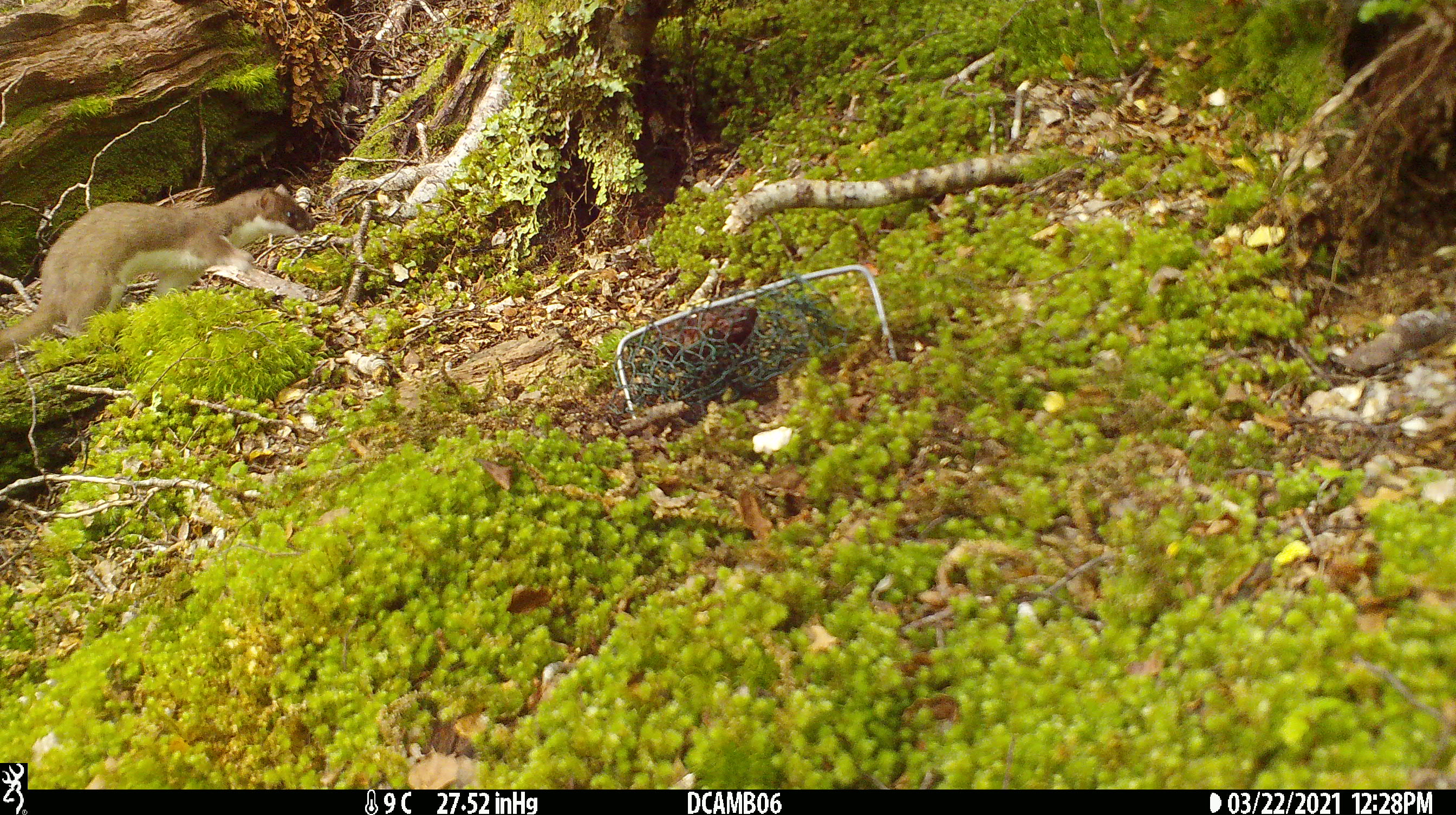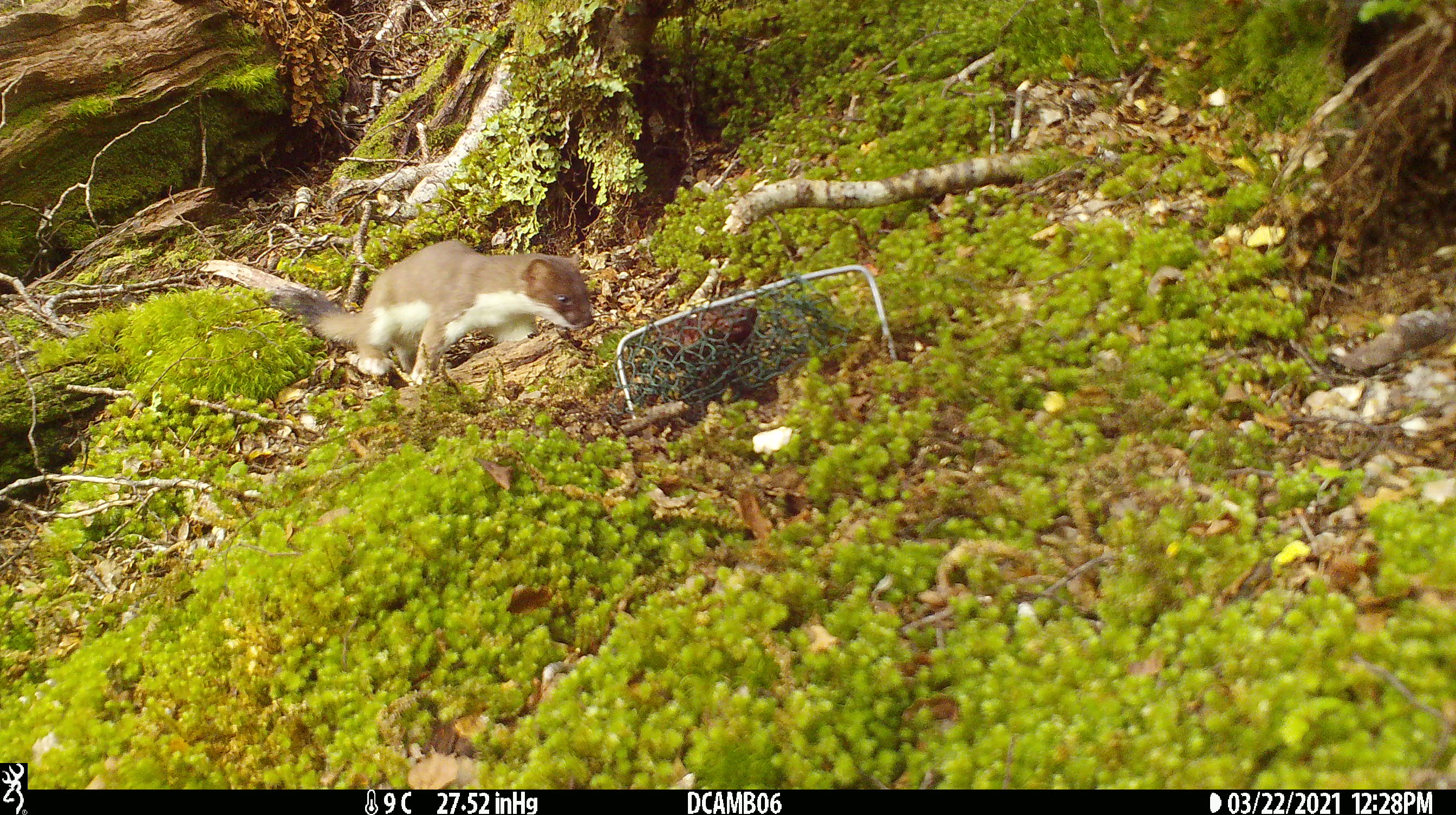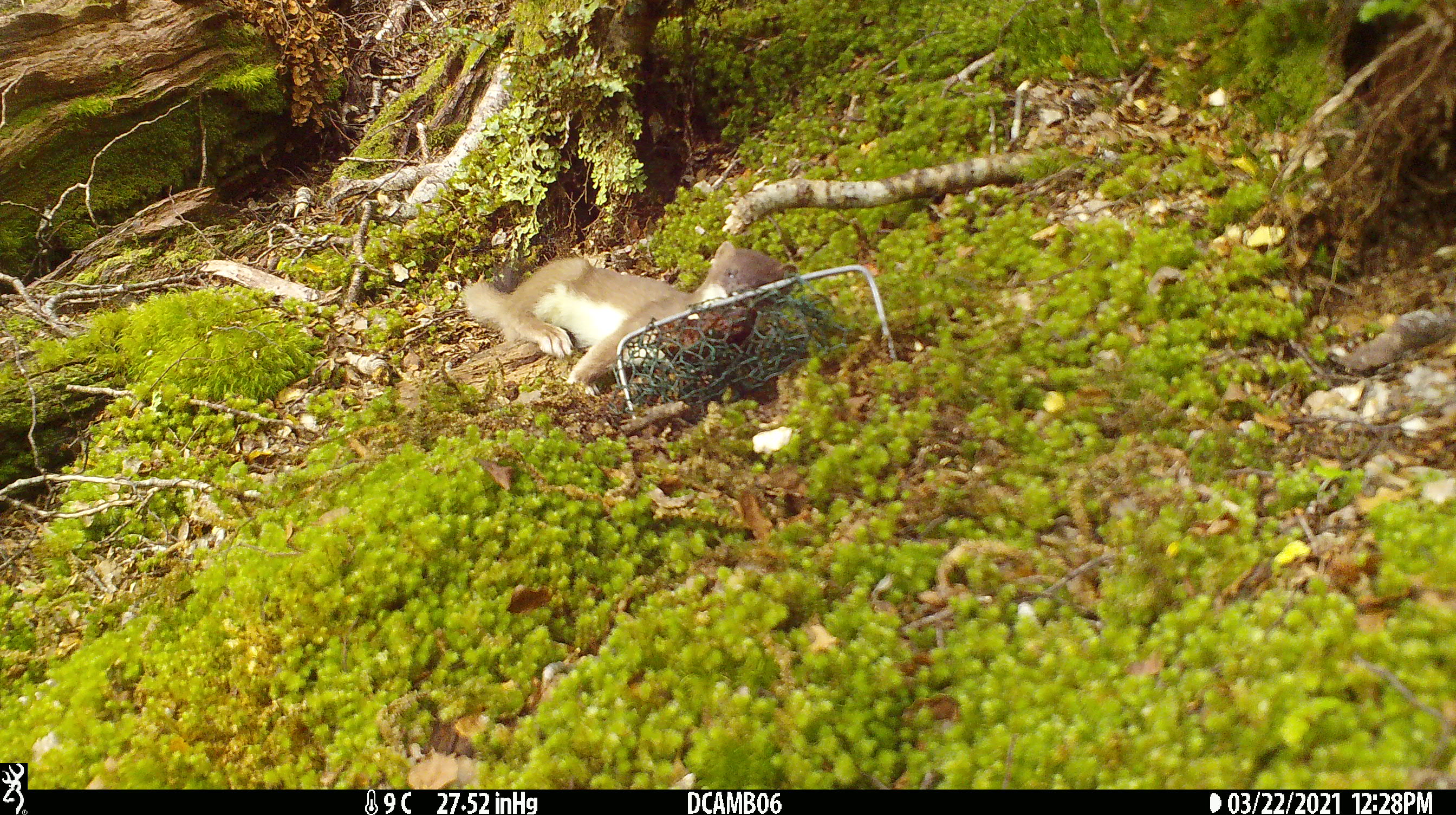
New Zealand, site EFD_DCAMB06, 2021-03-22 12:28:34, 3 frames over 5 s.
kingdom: Animalia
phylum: Chordata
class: Mammalia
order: Carnivora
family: Mustelidae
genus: Mustela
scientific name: Mustela erminea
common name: stoat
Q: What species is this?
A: Stoat (Mustela erminea).